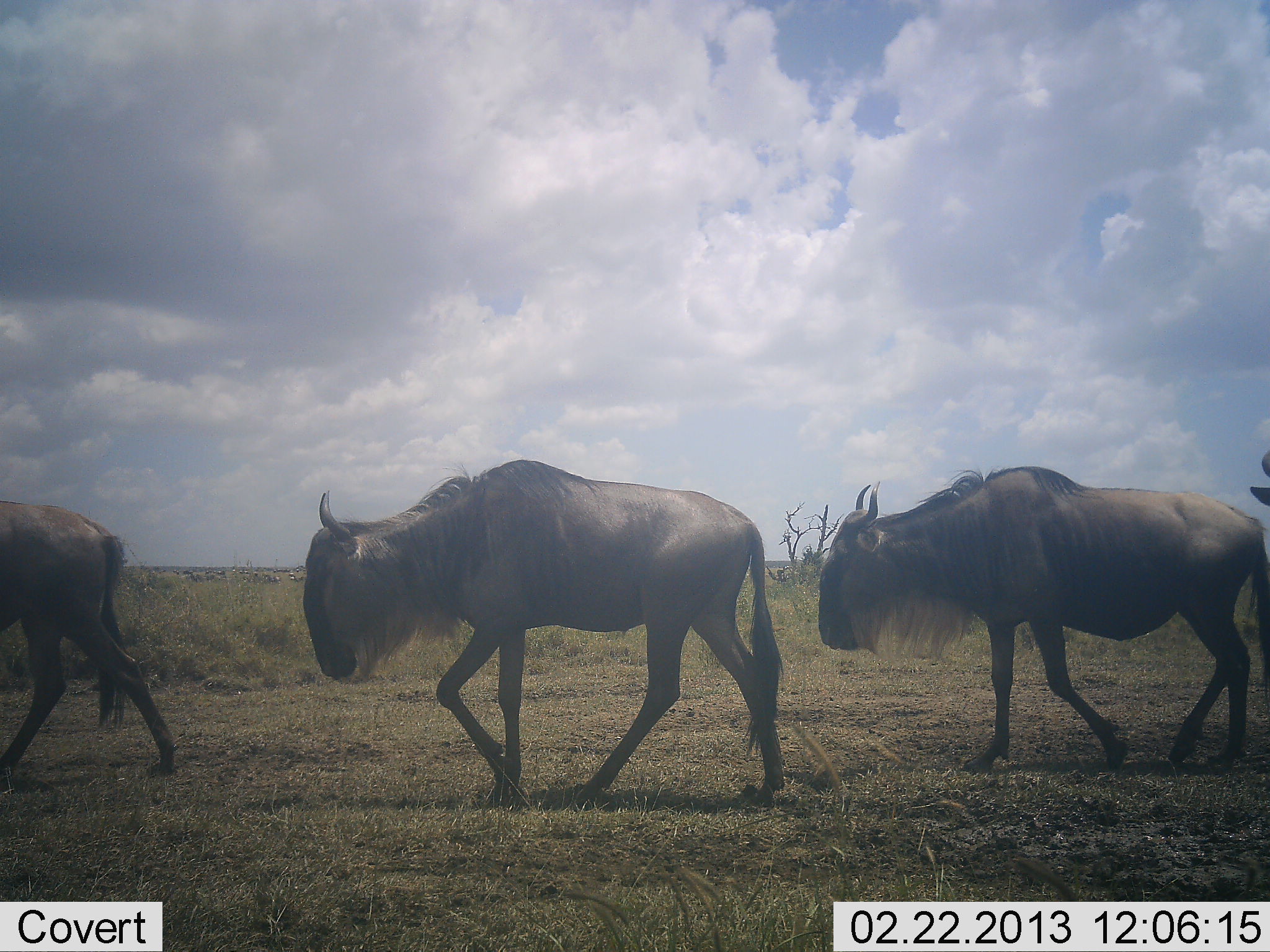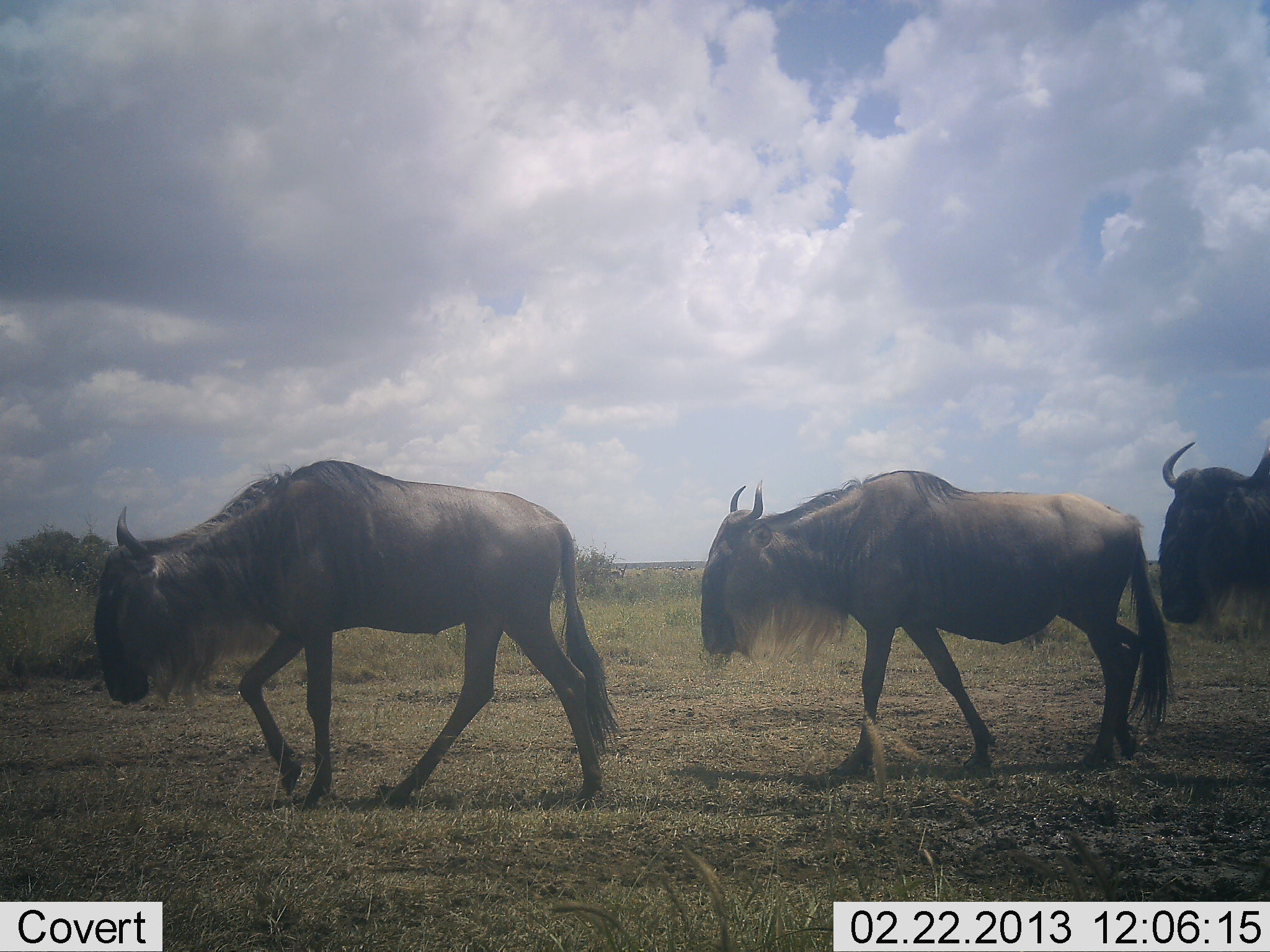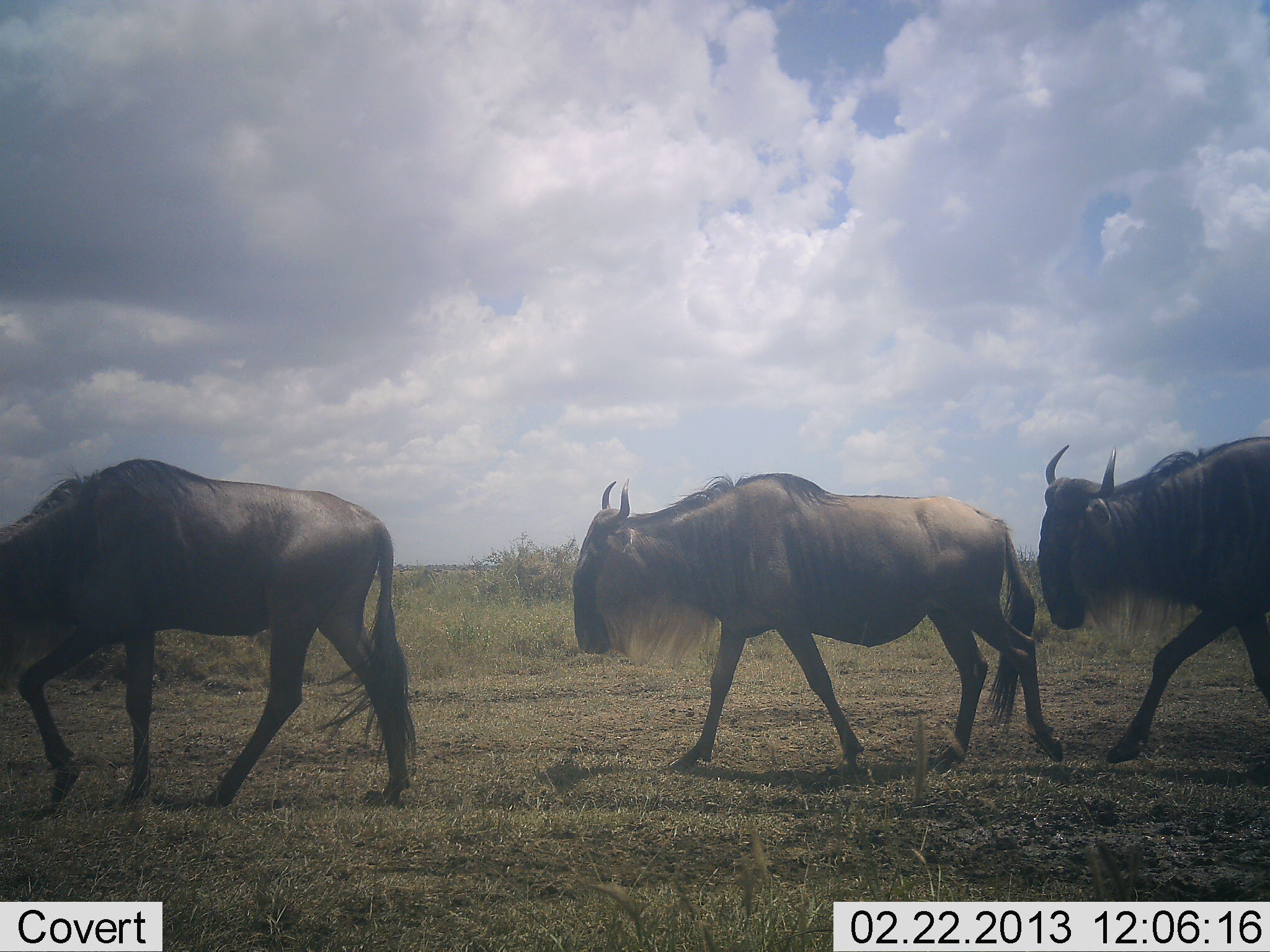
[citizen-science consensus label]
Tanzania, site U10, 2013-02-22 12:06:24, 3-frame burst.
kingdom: Animalia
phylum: Chordata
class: Mammalia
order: Artiodactyla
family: Bovidae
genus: Connochaetes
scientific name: Connochaetes taurinus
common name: blue wildebeest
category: wildebeest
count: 4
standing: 0%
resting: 0%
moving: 100%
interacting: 0%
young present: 0%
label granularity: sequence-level